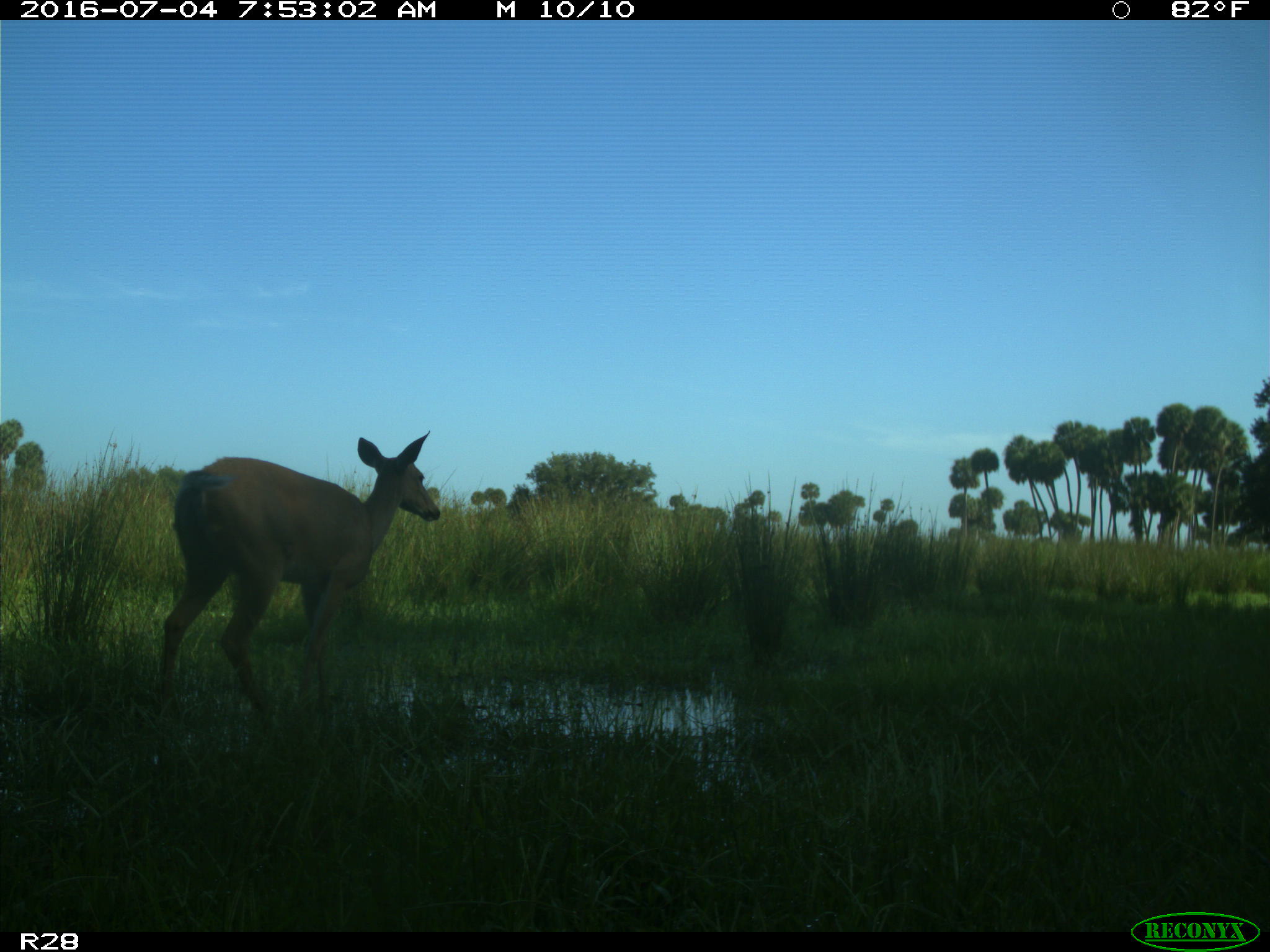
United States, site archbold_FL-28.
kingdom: Animalia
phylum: Chordata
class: Mammalia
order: Artiodactyla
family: Cervidae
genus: Odocoileus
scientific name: Odocoileus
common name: deer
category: unidentified deer